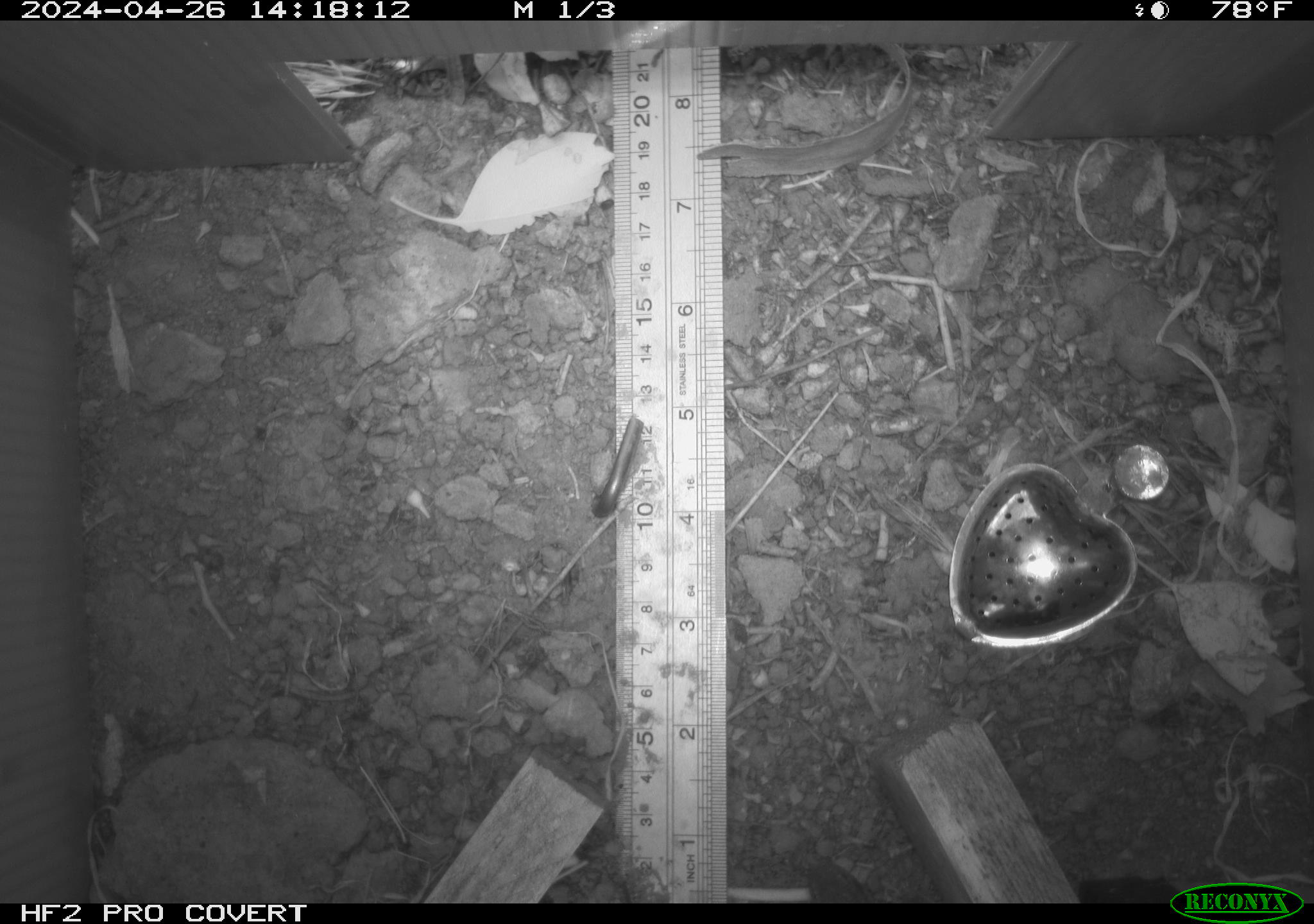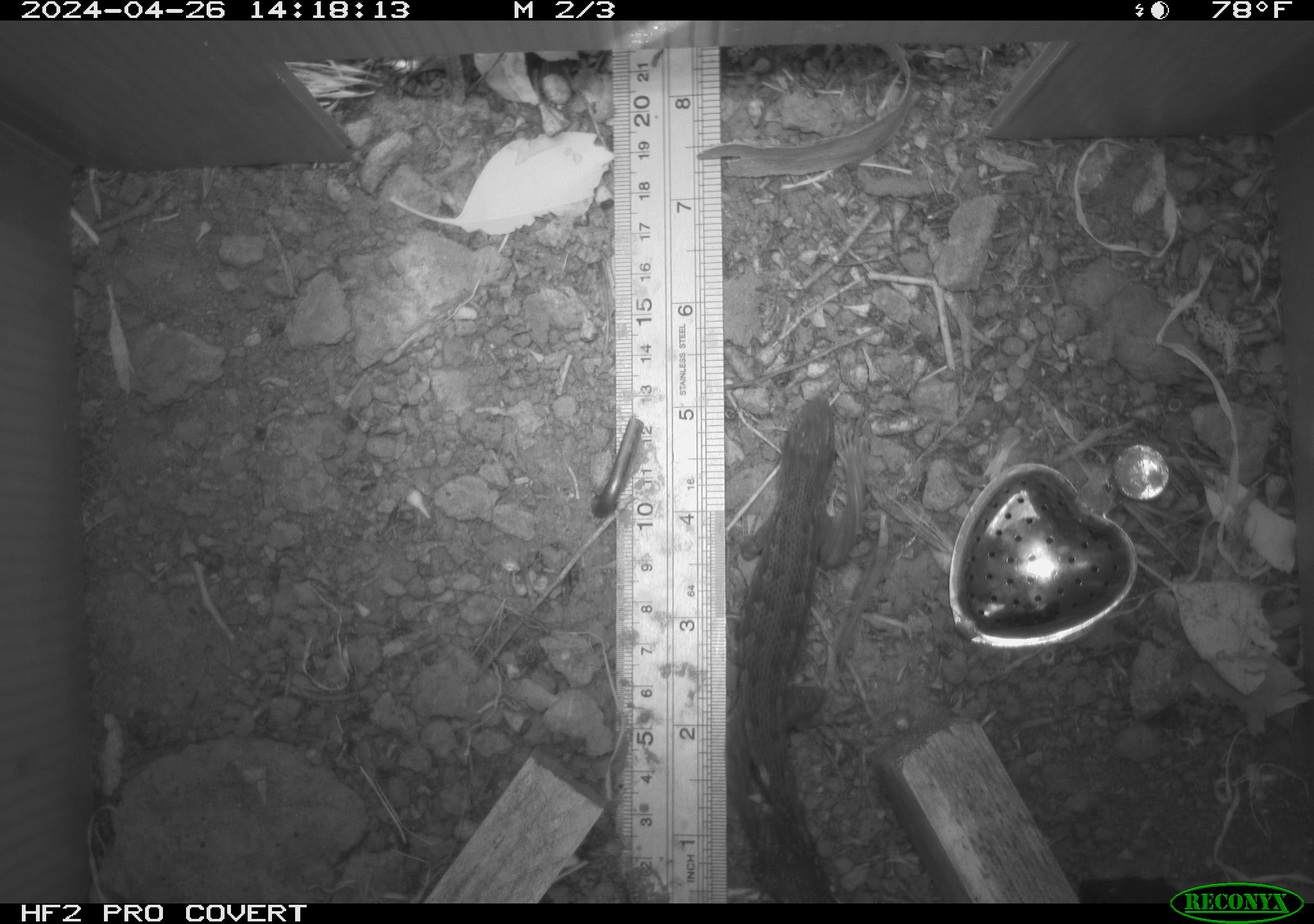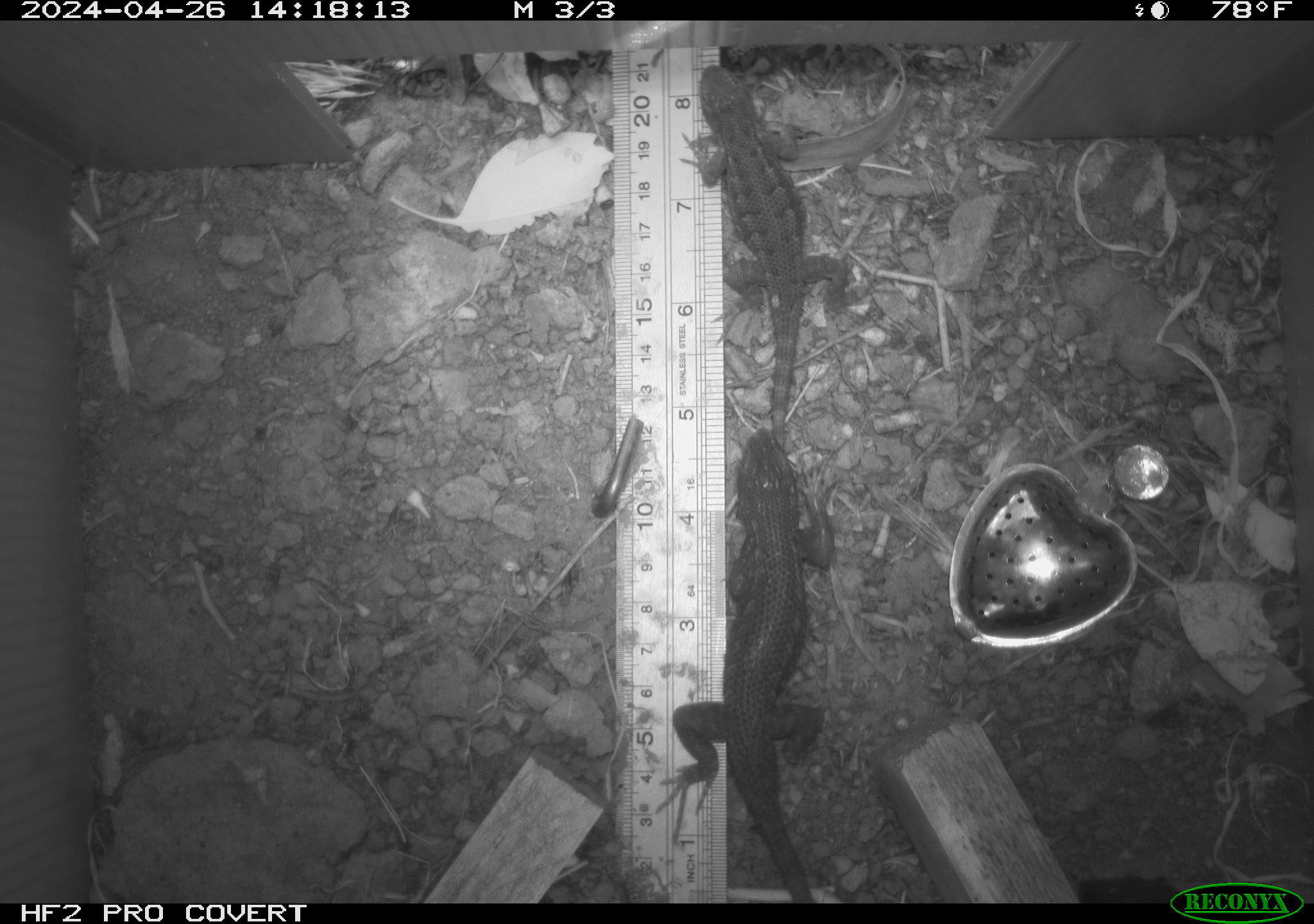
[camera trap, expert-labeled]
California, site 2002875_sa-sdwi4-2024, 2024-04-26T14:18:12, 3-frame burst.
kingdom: Animalia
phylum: Chordata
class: Reptilia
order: Squamata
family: Phrynosomatidae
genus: Sceloporus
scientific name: Sceloporus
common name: spiny lizards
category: sceloporus species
Sceloporus species (spiny lizards) (Sceloporus).